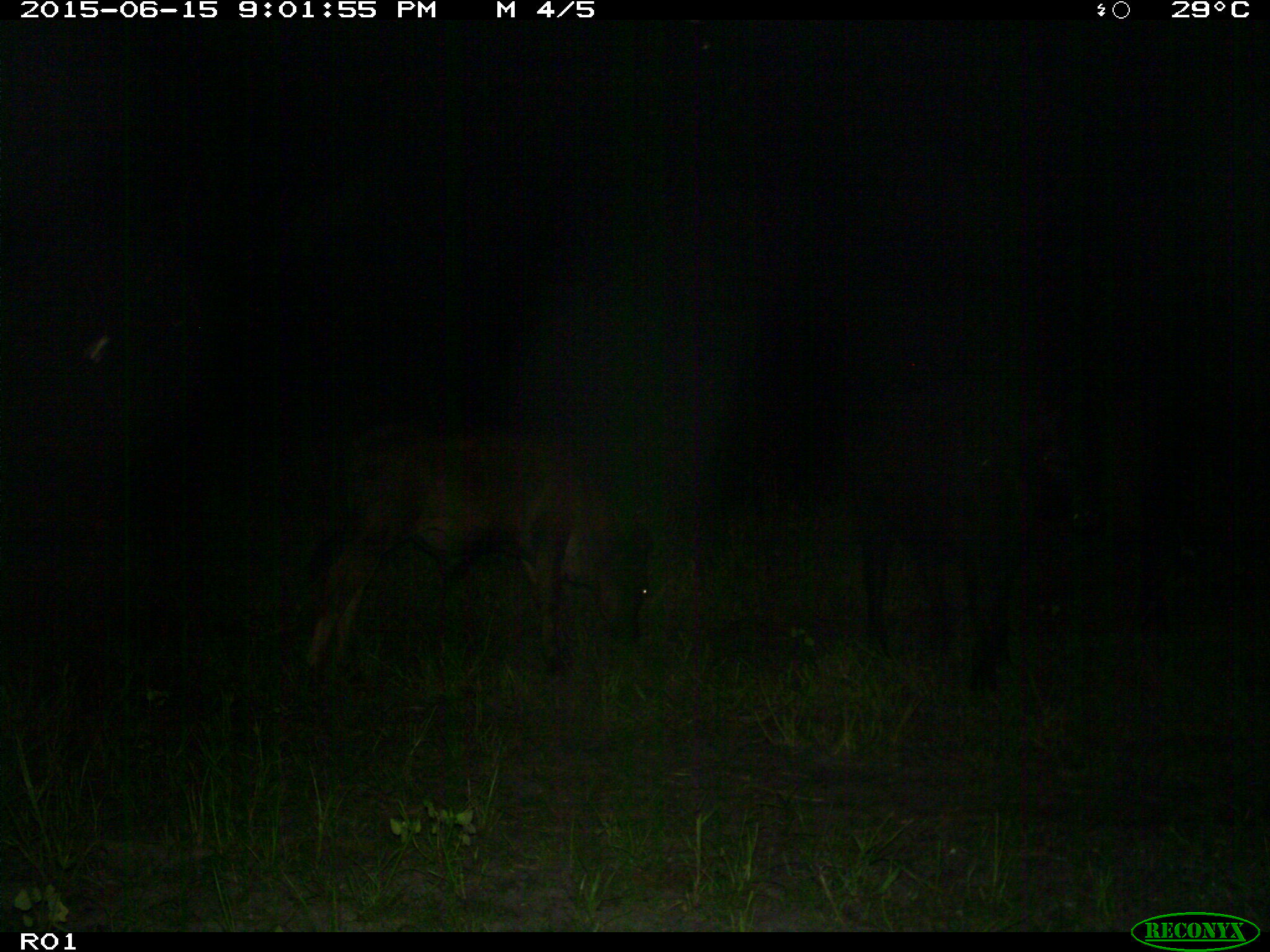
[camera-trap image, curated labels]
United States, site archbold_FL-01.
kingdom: Animalia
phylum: Chordata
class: Mammalia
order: Artiodactyla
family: Bovidae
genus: Bos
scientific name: Bos taurus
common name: domestic cow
Bos taurus (domestic cow).